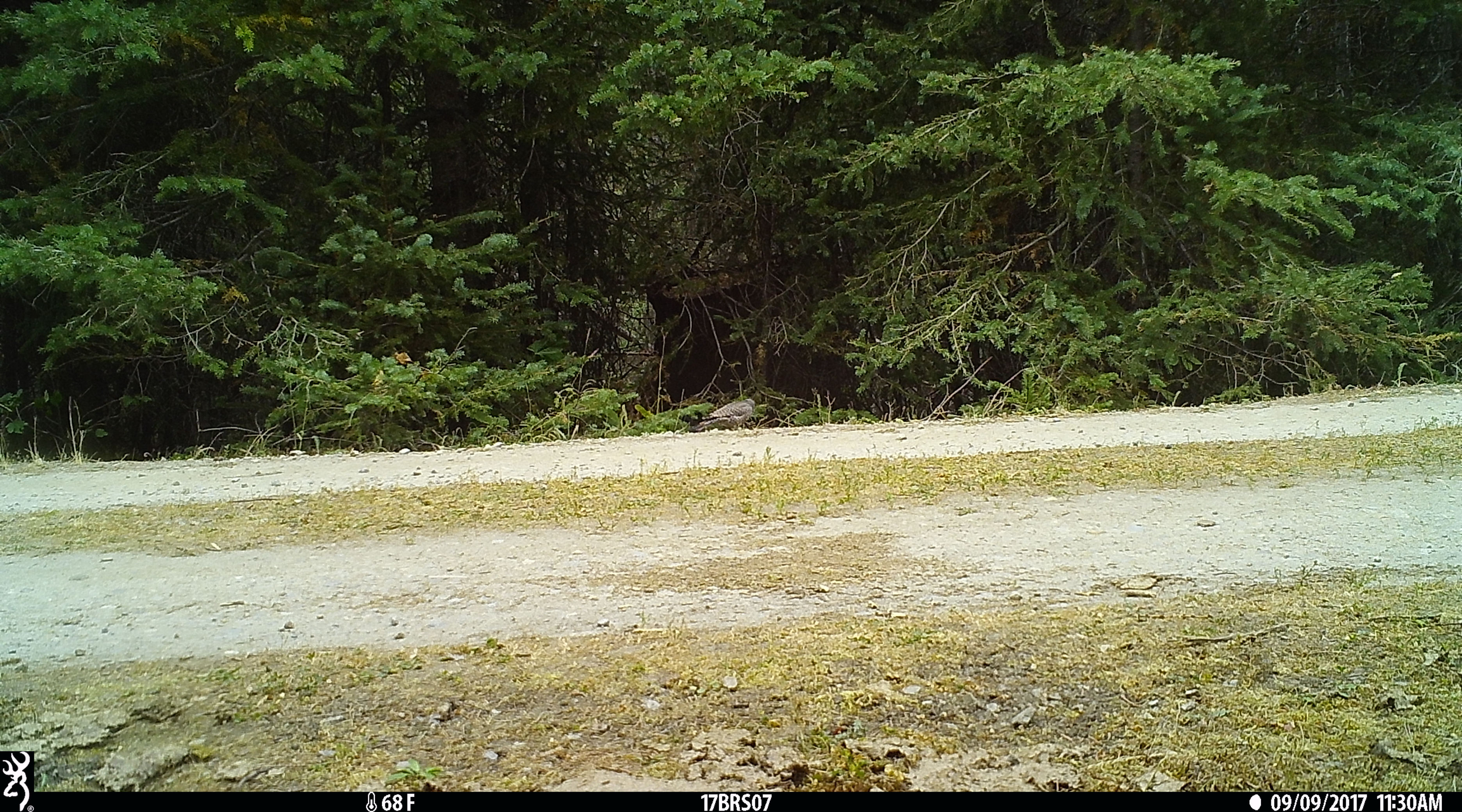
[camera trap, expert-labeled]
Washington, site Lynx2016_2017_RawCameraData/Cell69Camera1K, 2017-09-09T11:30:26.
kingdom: Animalia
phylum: Chordata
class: Aves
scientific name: Aves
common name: birds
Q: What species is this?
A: Aves (birds).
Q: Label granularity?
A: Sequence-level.